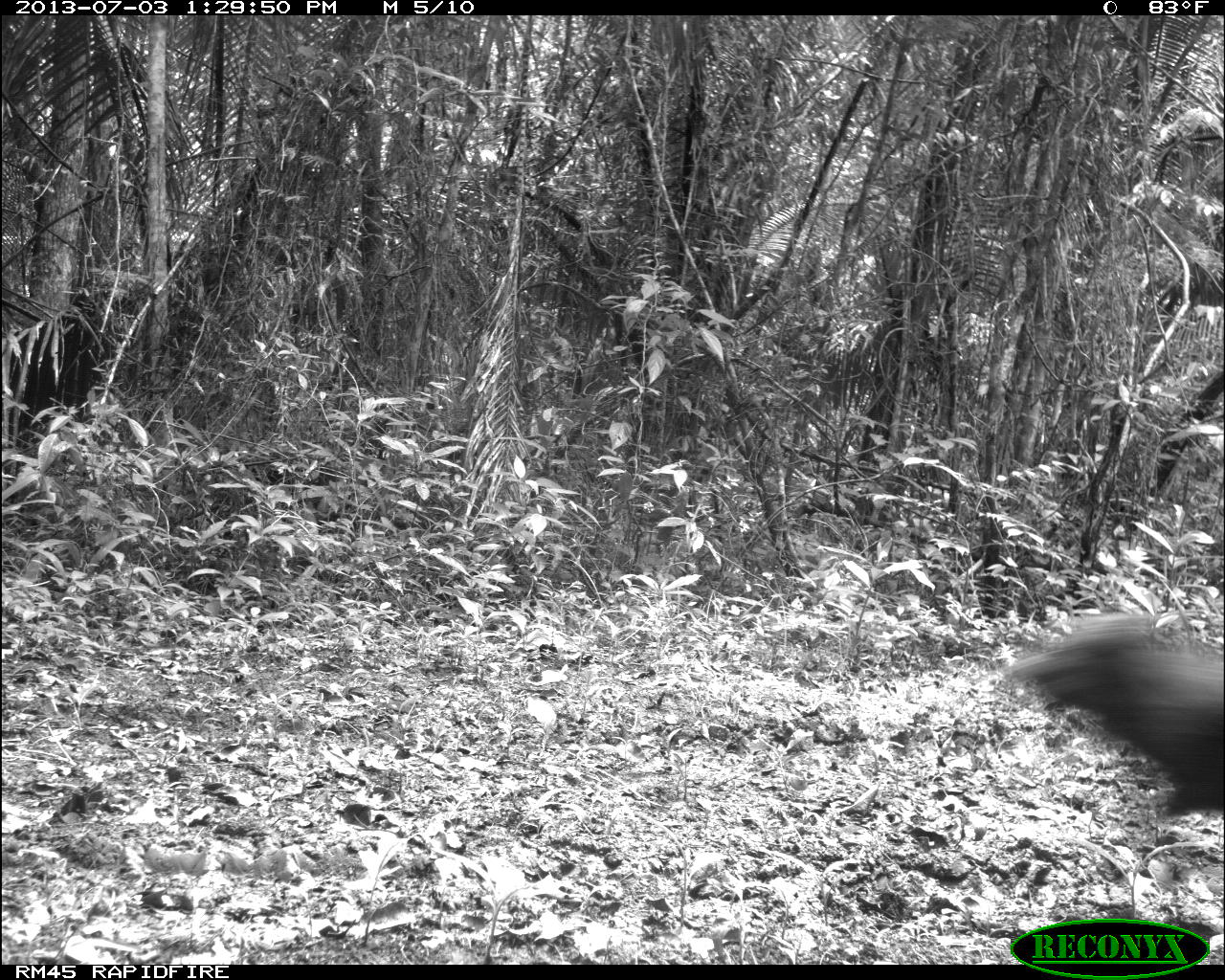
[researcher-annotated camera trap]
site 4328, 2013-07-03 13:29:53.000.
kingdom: Animalia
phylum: Chordata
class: Mammalia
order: Artiodactyla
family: Tayassuidae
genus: Tayassu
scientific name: Tayassu pecari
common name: white-lipped peccary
Tayassu pecari (white-lipped peccary), count 11.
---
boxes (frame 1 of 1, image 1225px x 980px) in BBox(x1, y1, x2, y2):
tayassu pecari: BBox(1005, 609, 1225, 820)